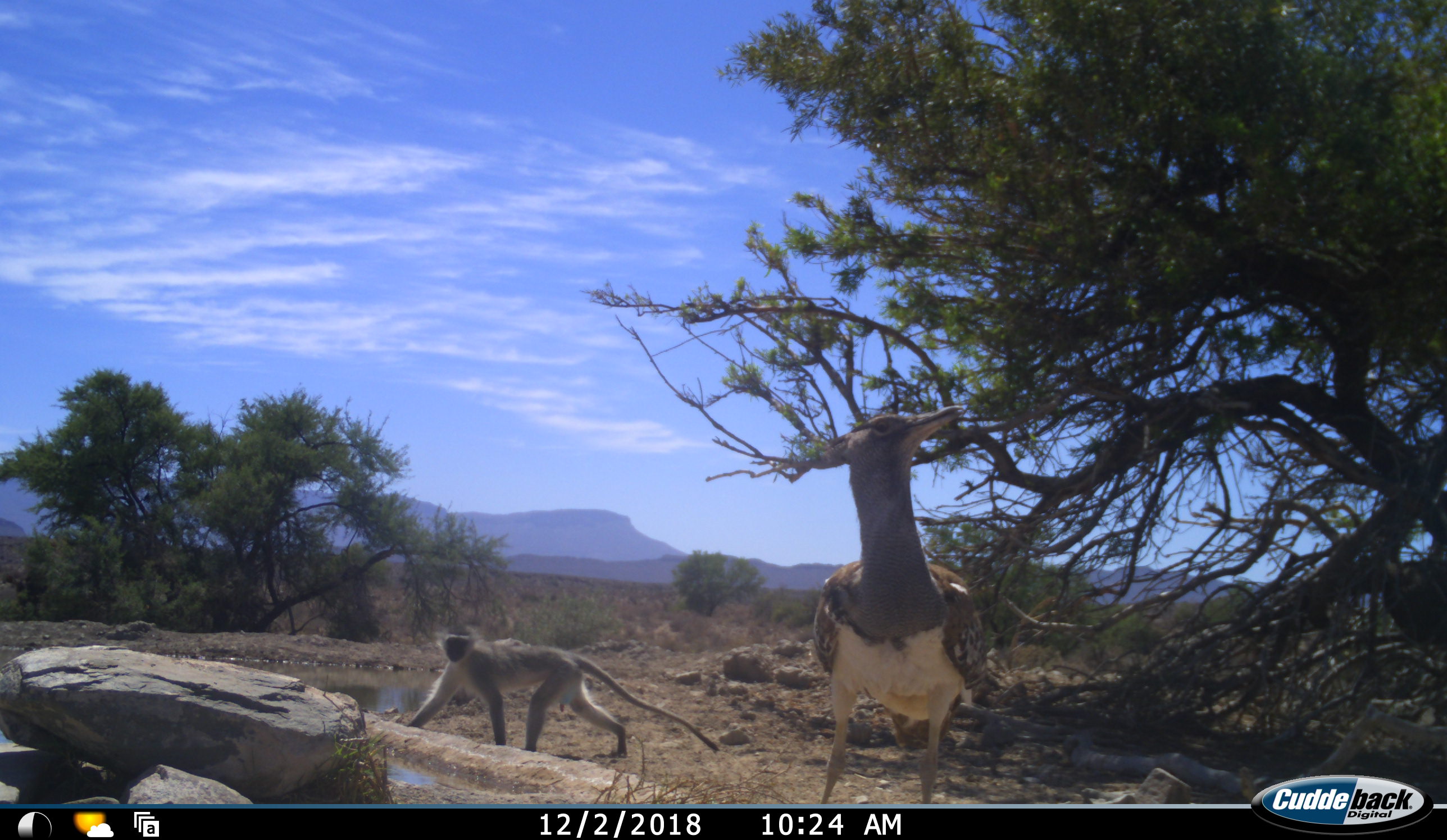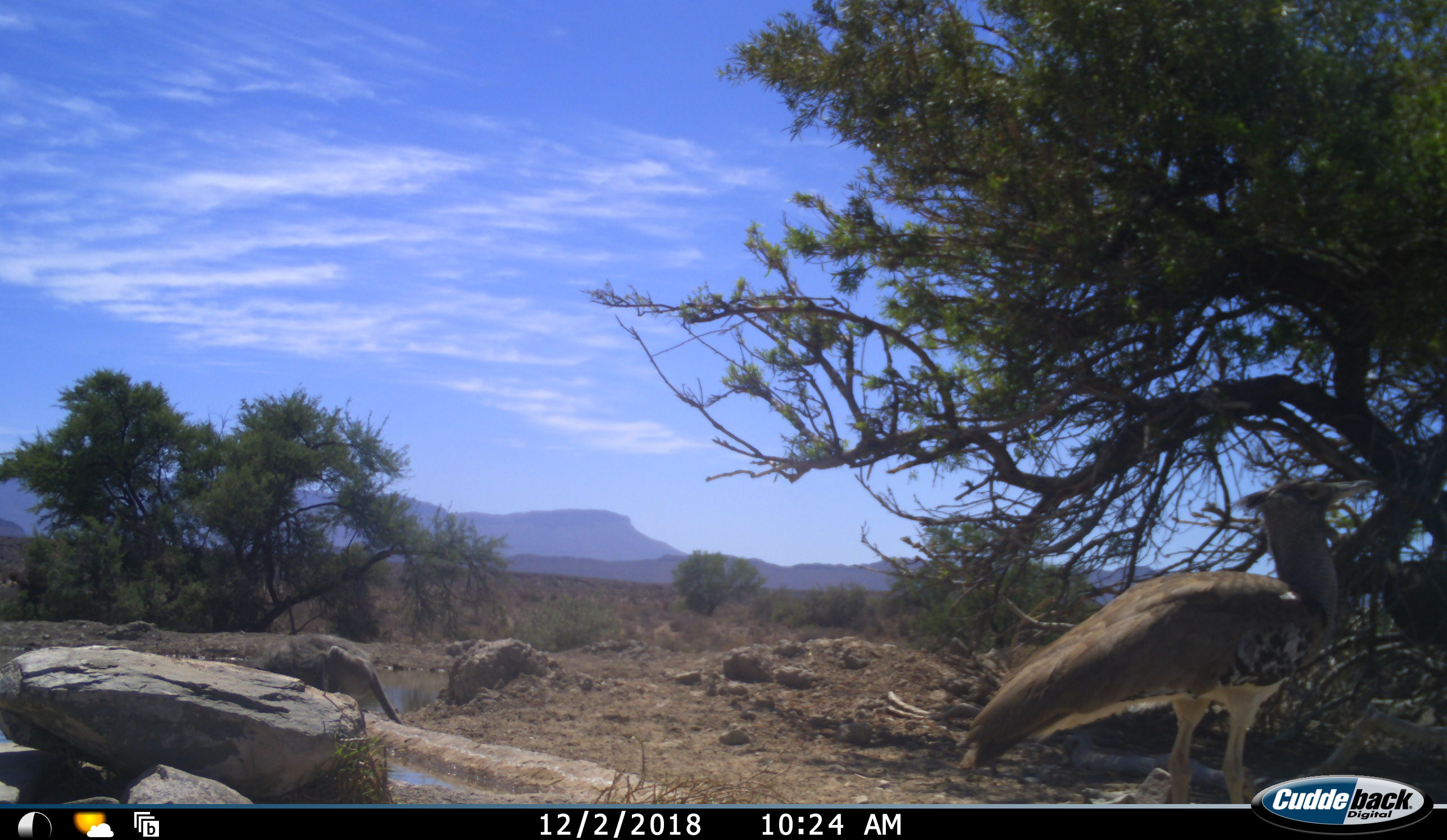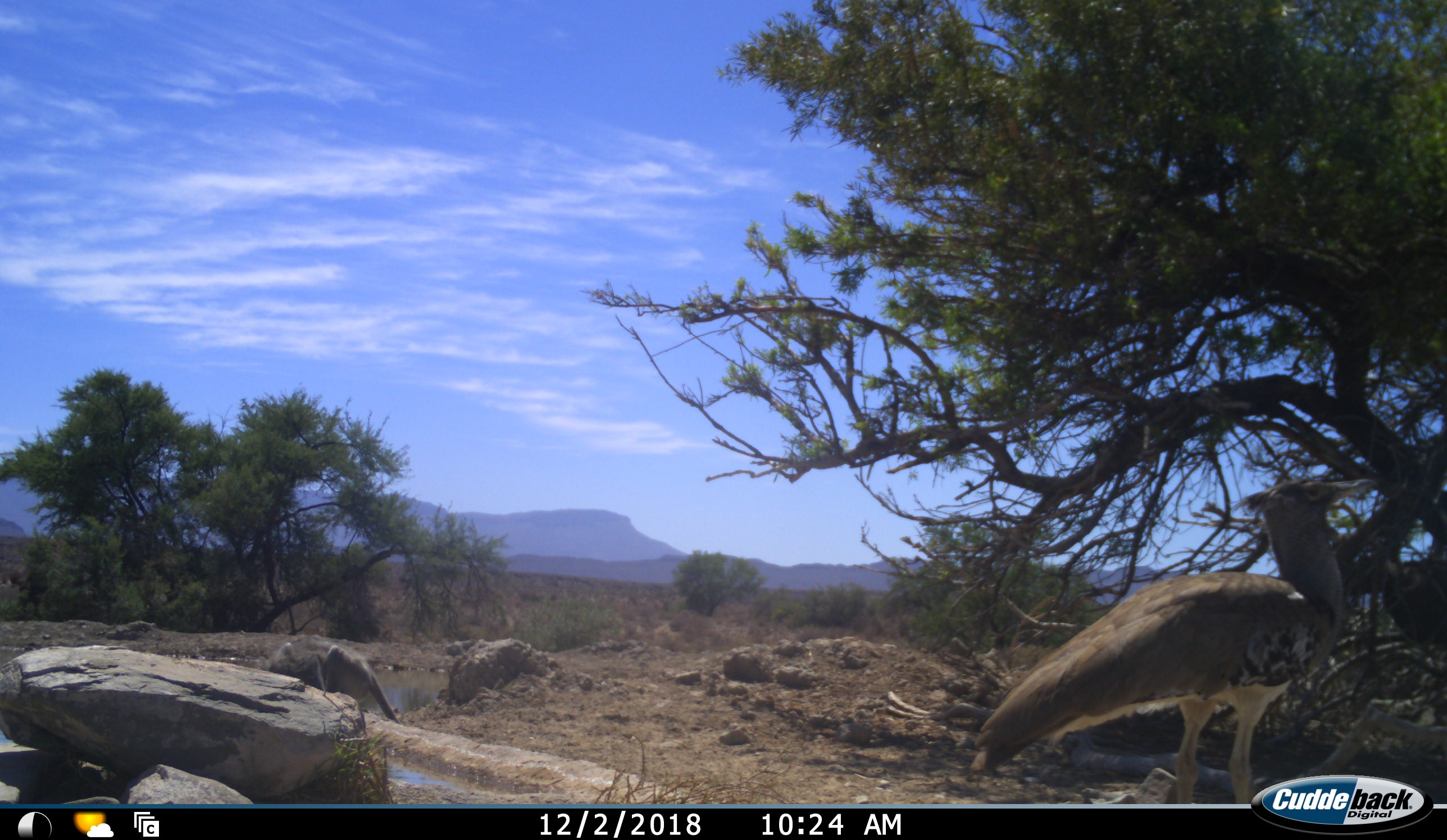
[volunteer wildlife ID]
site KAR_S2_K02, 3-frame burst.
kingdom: Animalia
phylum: Chordata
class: Mammalia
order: Primates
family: Cercopithecidae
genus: Chlorocebus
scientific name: Chlorocebus pygerythrus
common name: vervet monkey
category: monkeyvervet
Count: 1.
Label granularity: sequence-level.